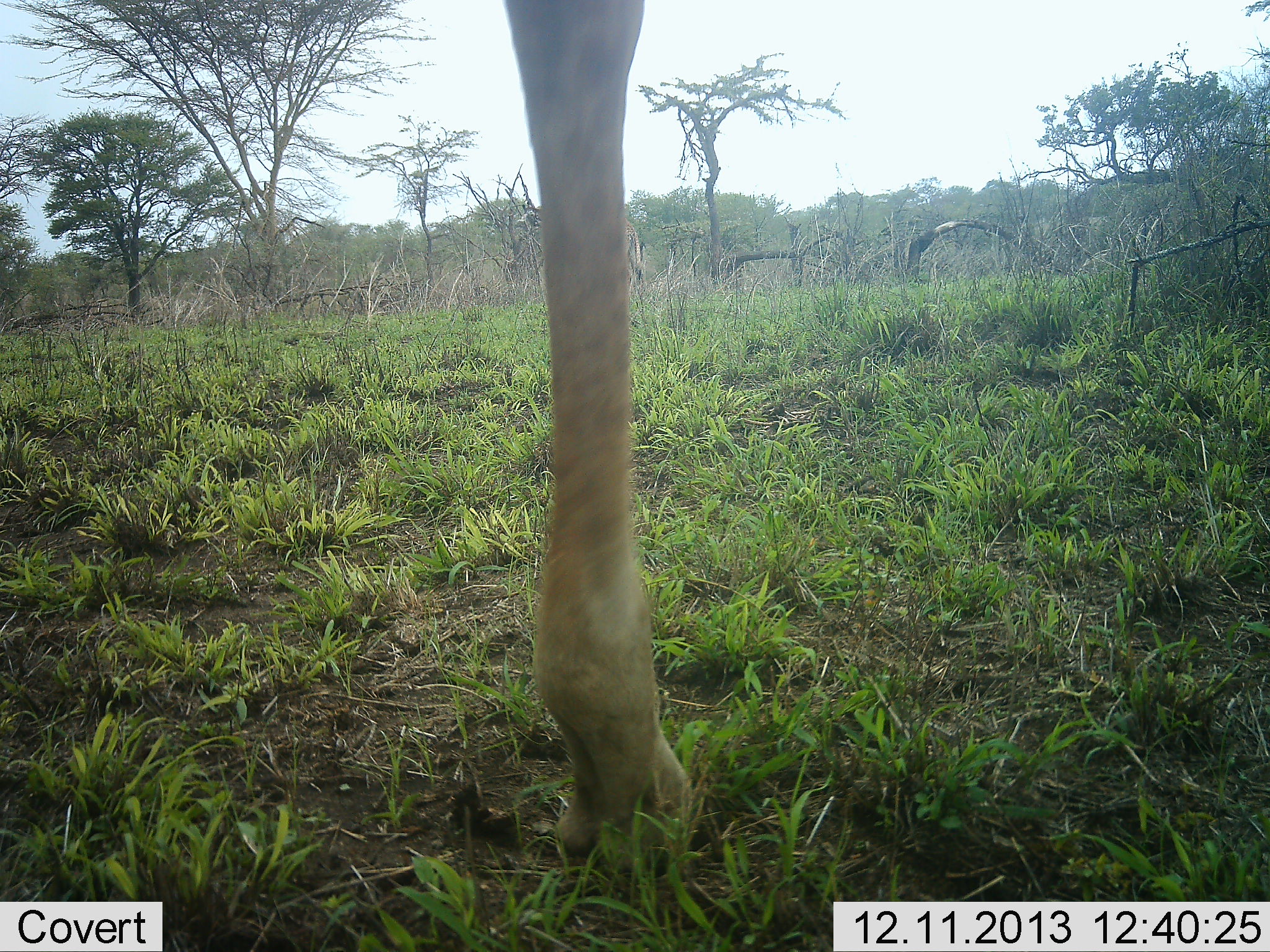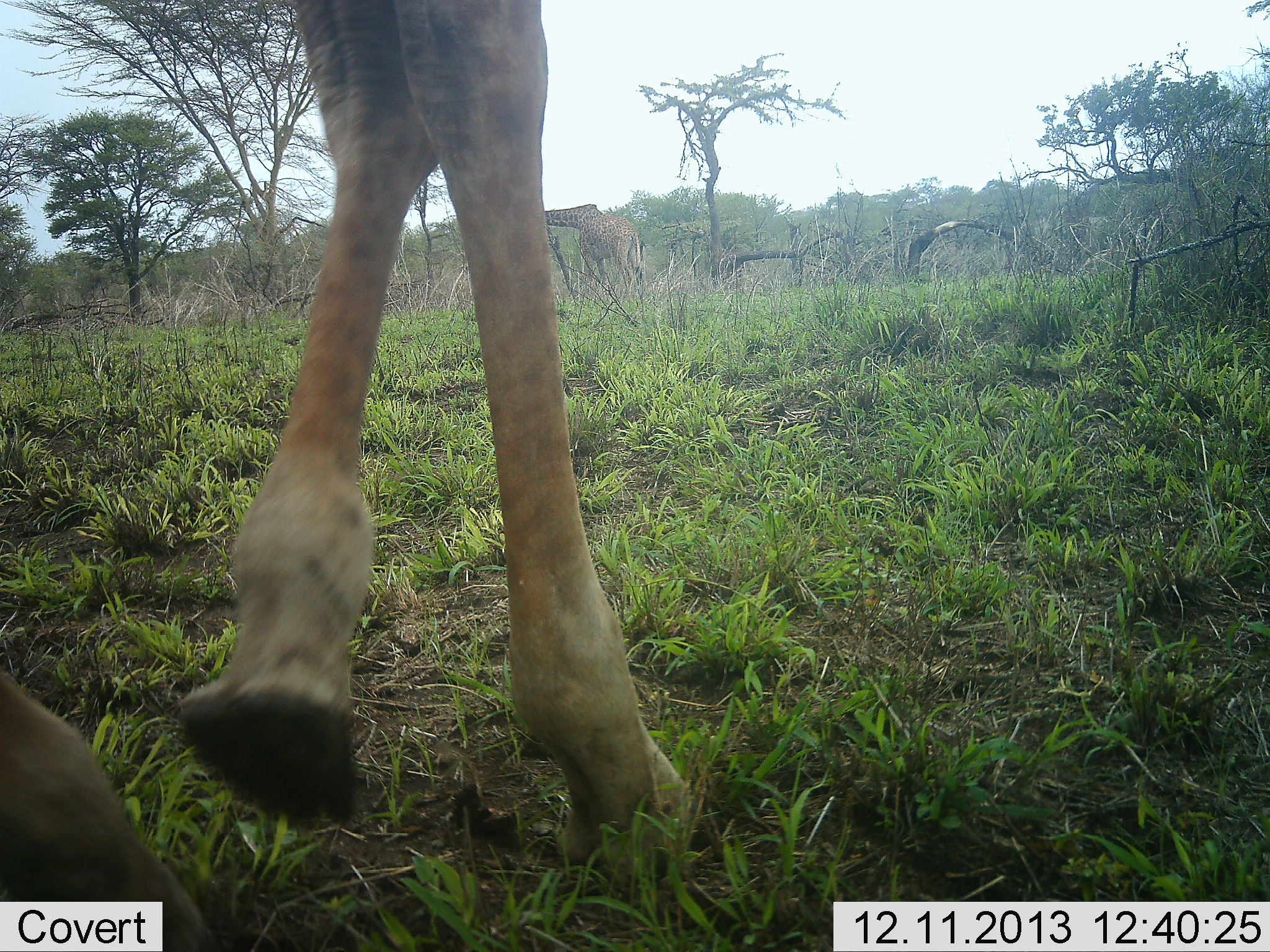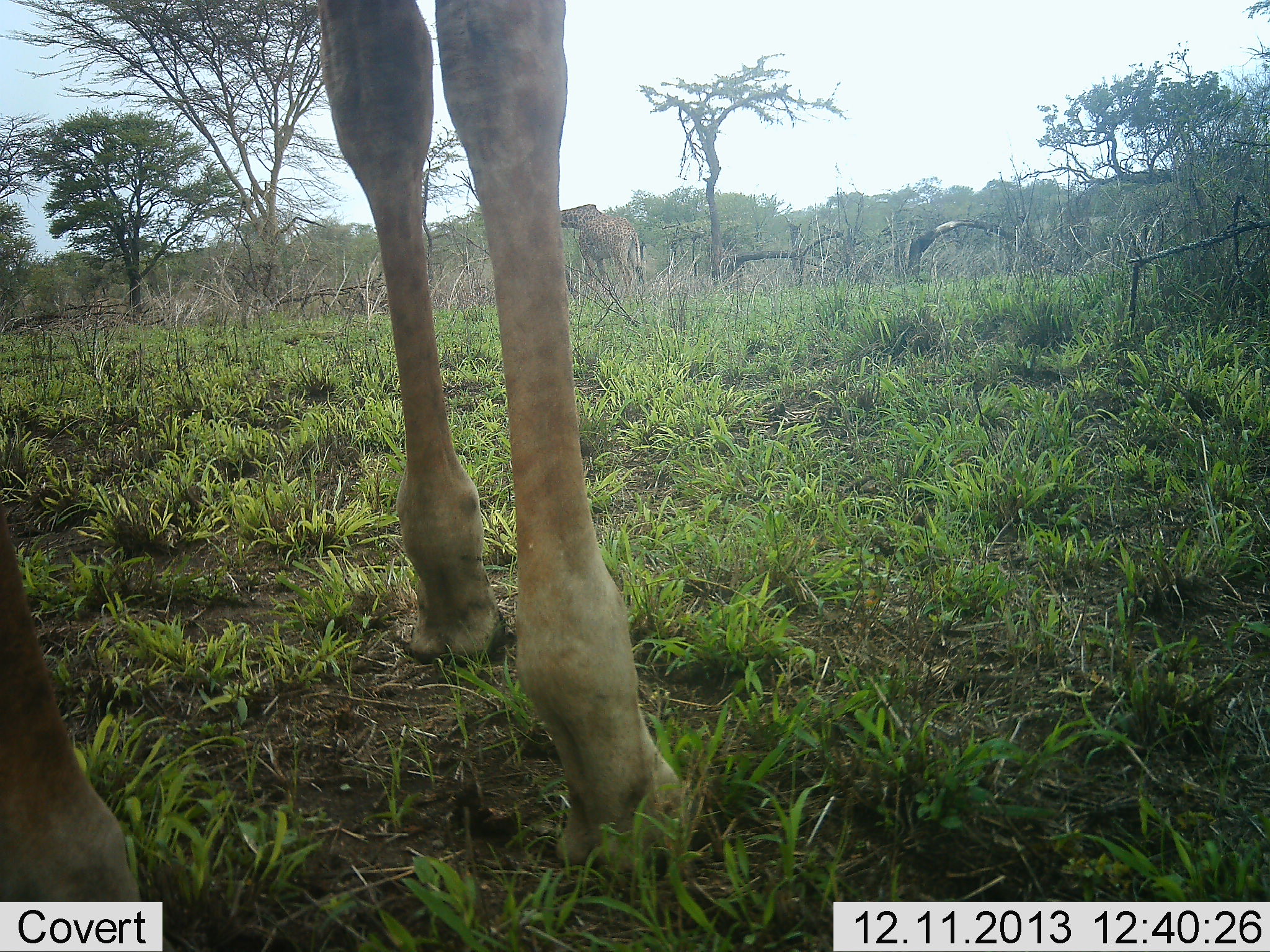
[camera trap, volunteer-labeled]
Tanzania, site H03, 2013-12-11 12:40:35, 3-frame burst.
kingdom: Animalia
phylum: Chordata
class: Mammalia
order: Artiodactyla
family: Giraffidae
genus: Giraffa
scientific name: Giraffa camelopardalis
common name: giraffe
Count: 2.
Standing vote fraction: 17%.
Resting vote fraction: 0%.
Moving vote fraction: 89%.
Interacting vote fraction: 0%.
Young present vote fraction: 0%.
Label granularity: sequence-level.